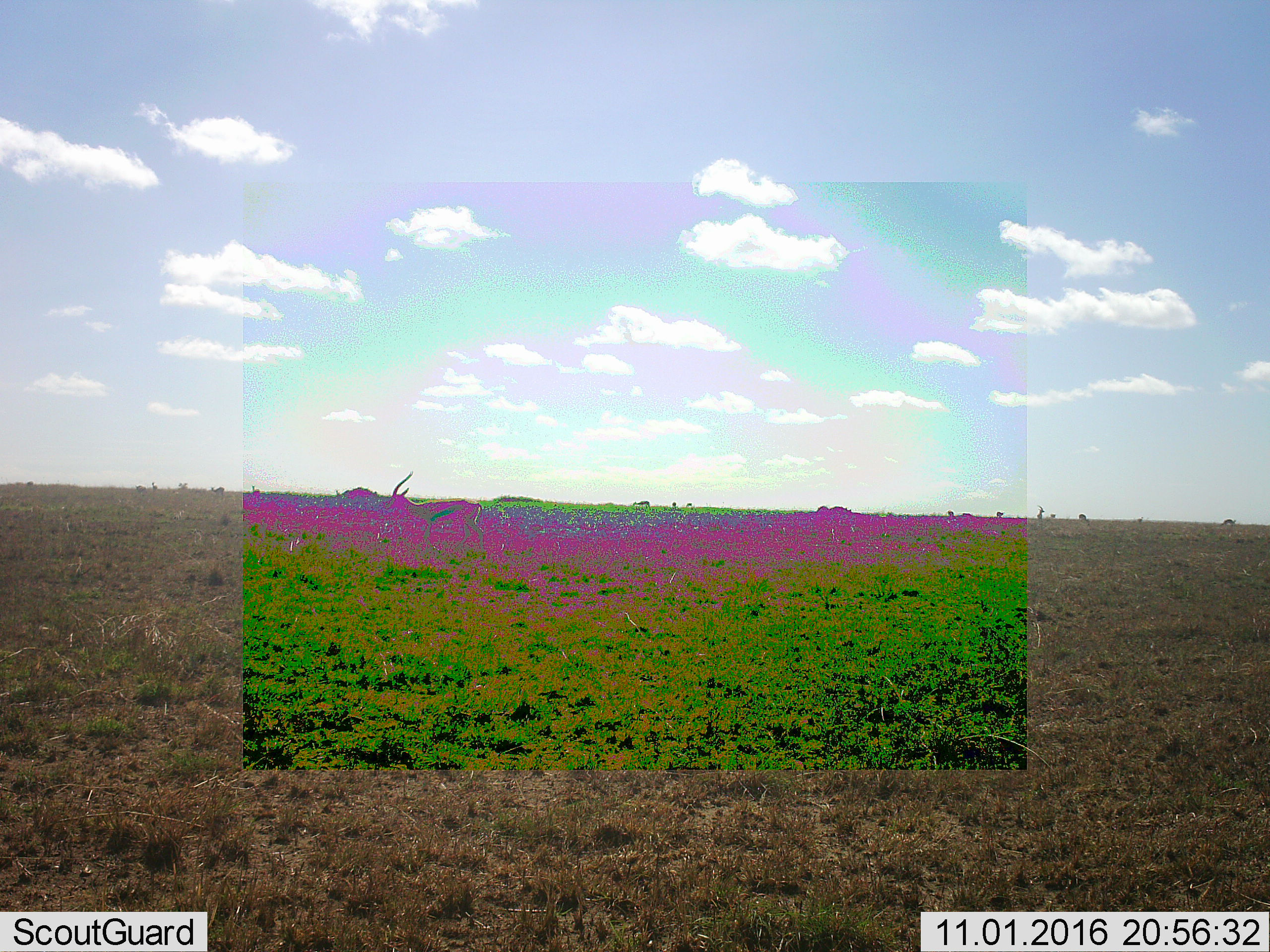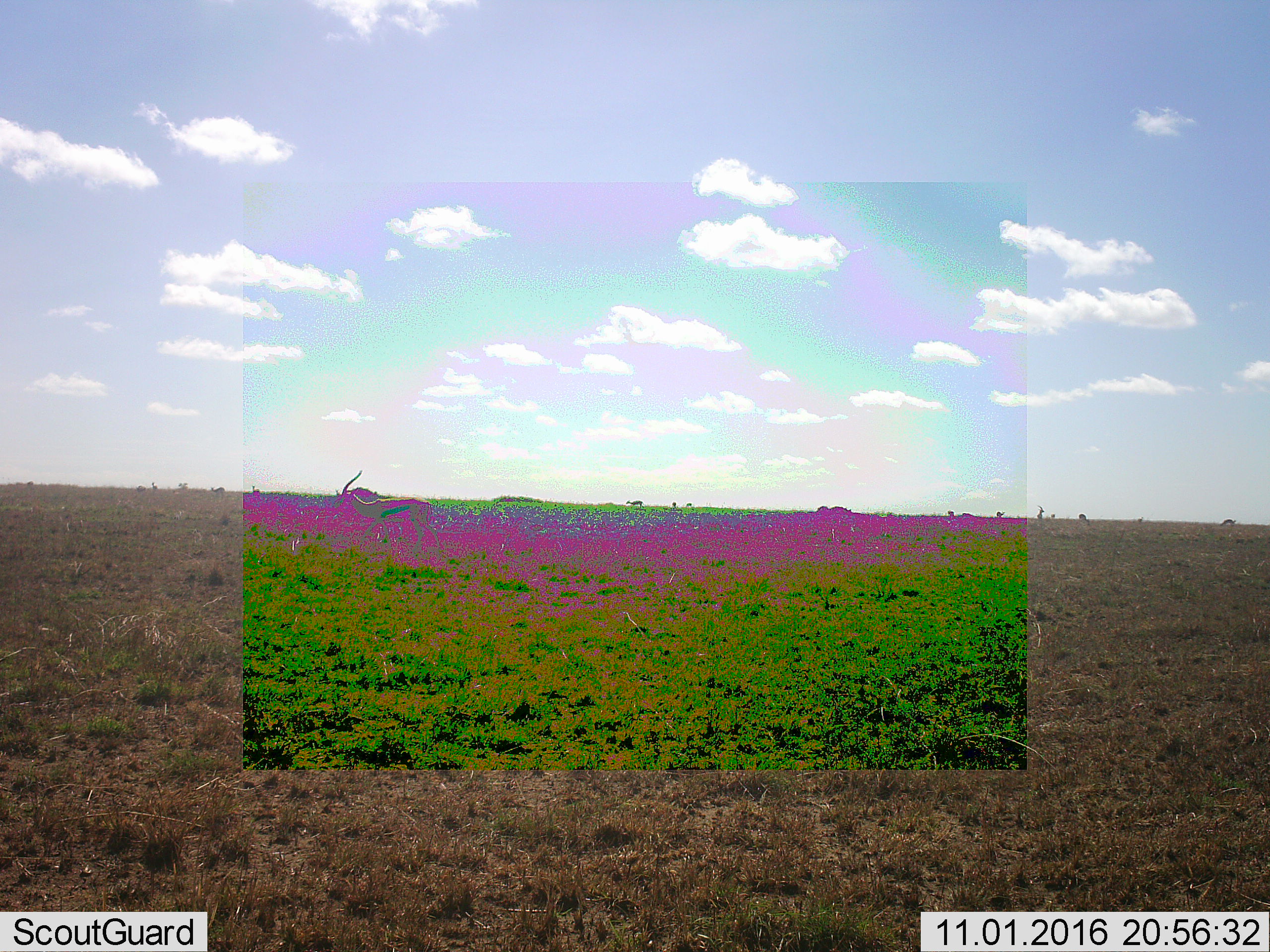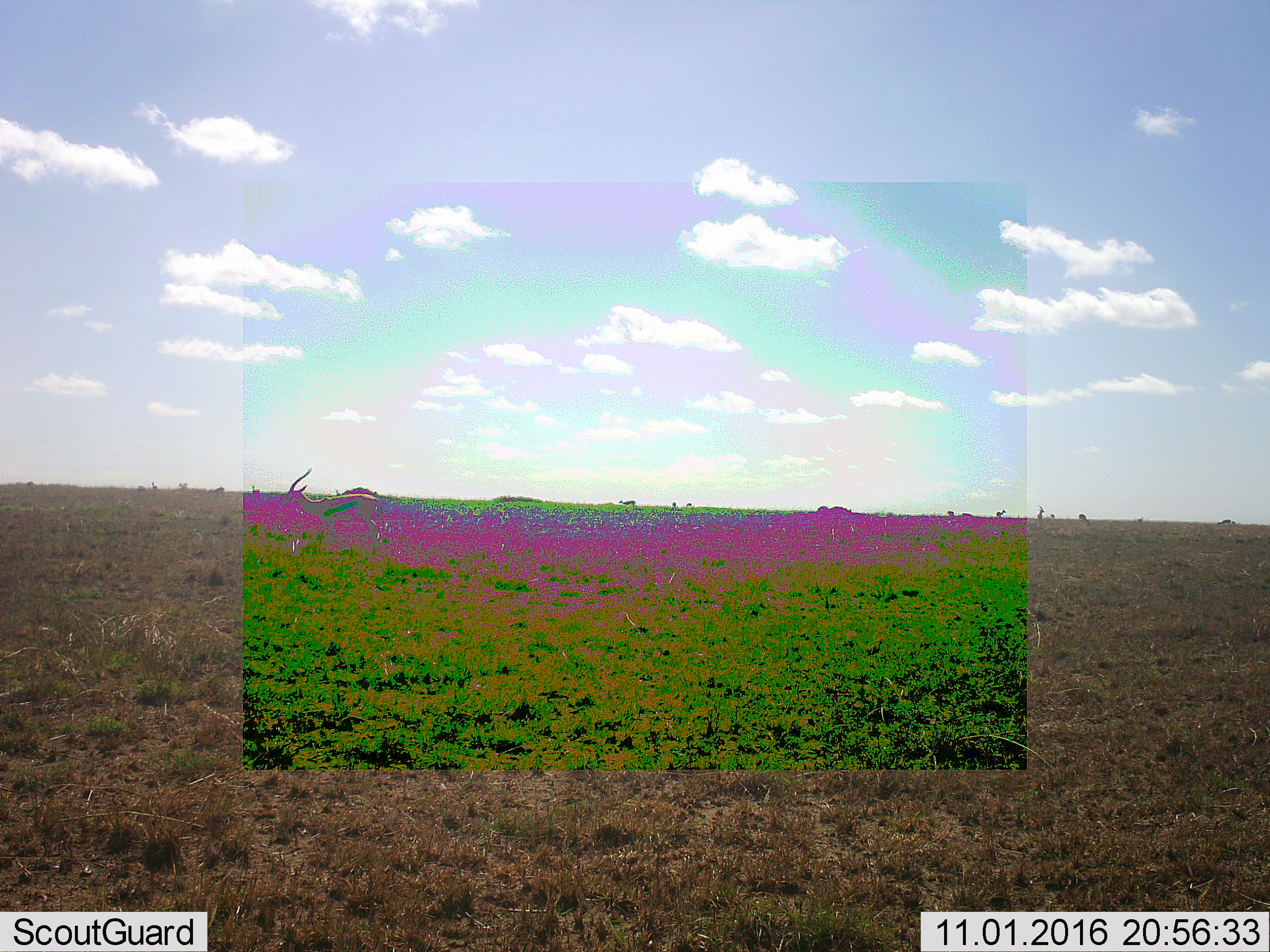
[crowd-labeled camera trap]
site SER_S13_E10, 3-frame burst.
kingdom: Animalia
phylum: Chordata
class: Mammalia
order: Artiodactyla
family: Bovidae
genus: Eudorcas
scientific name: Eudorcas thomsonii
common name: thomson's gazelle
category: gazellethomsons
Gazellethomsons (thomson's gazelle) (Eudorcas thomsonii), count 7. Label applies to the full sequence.